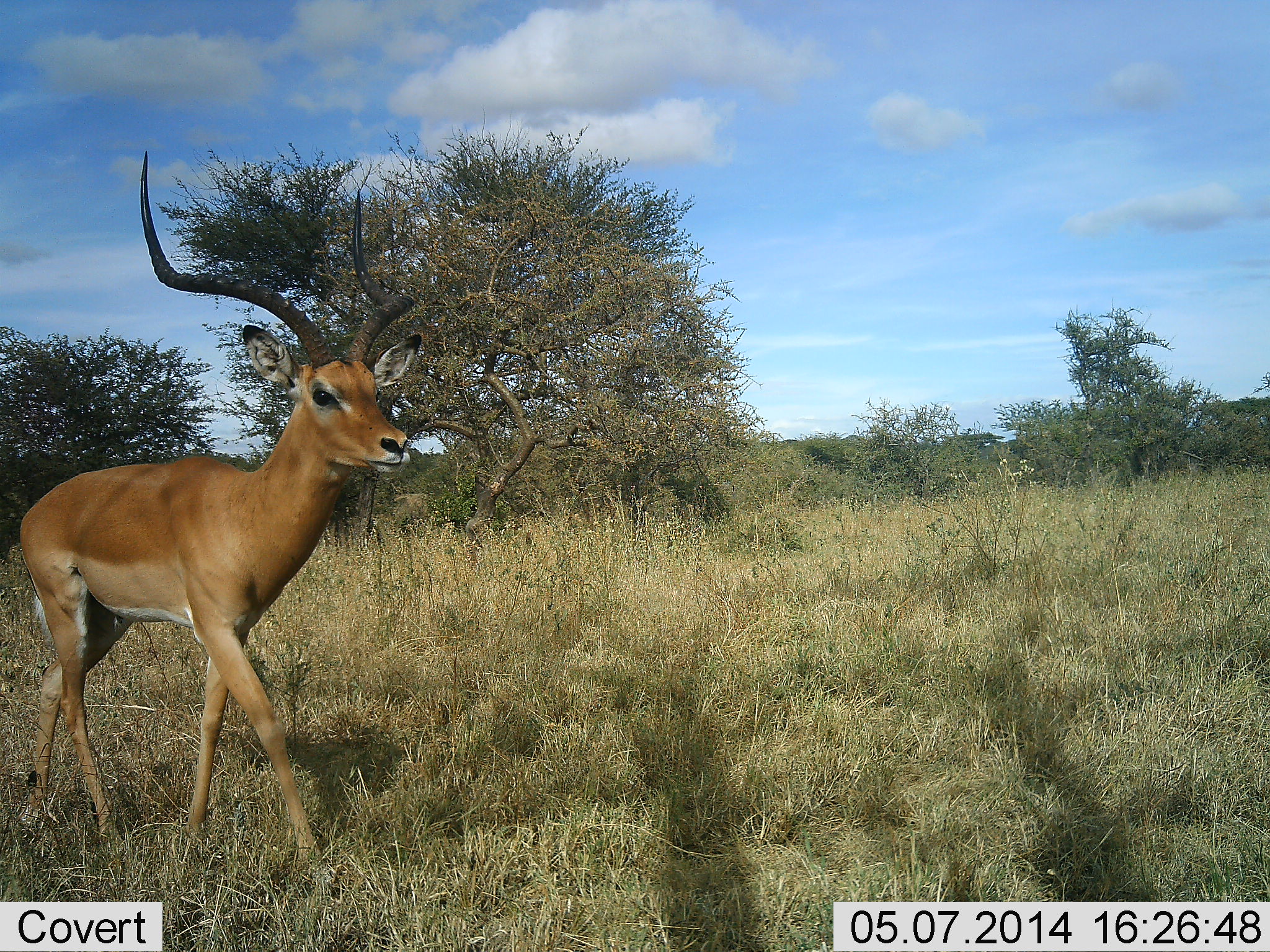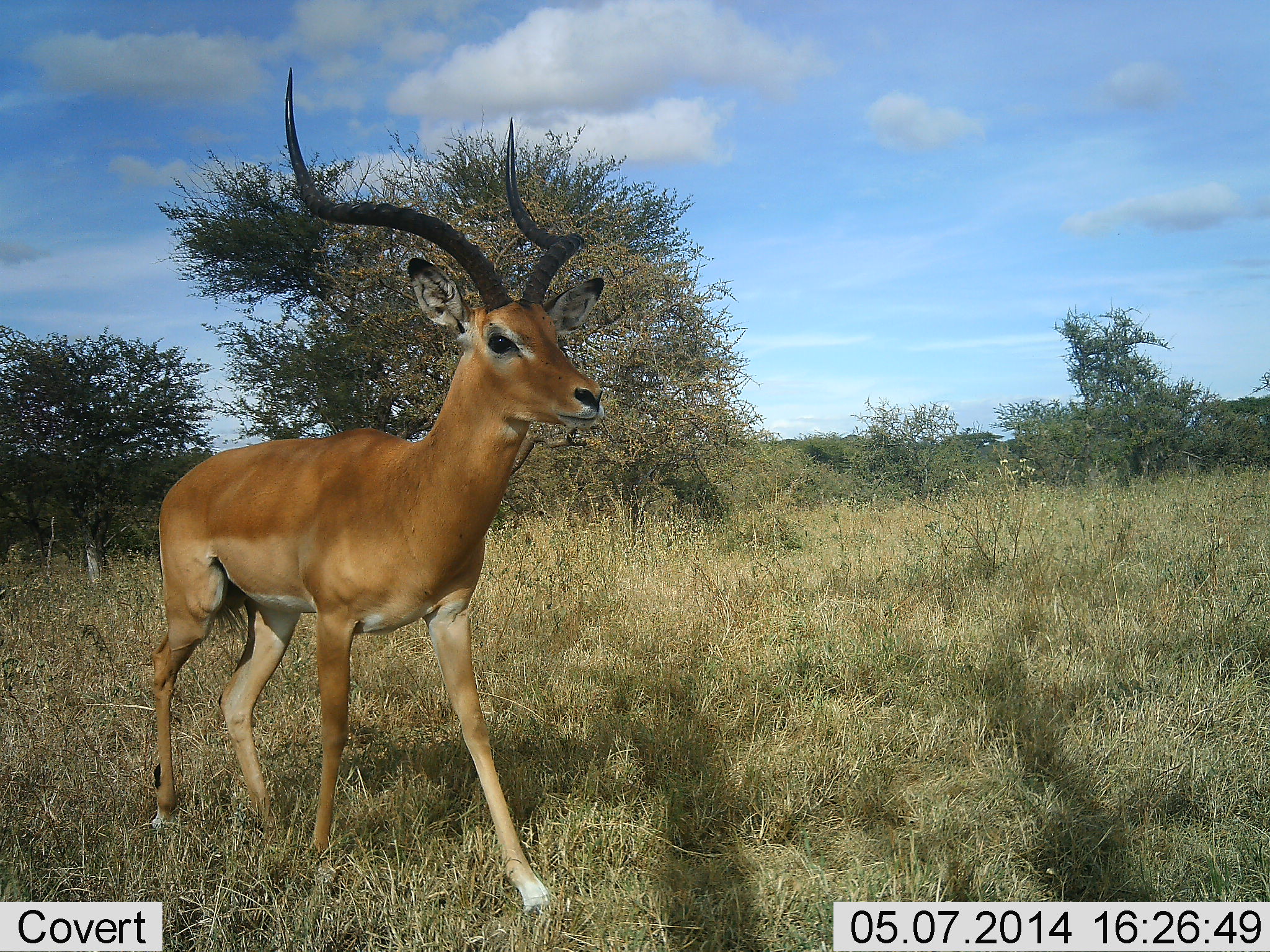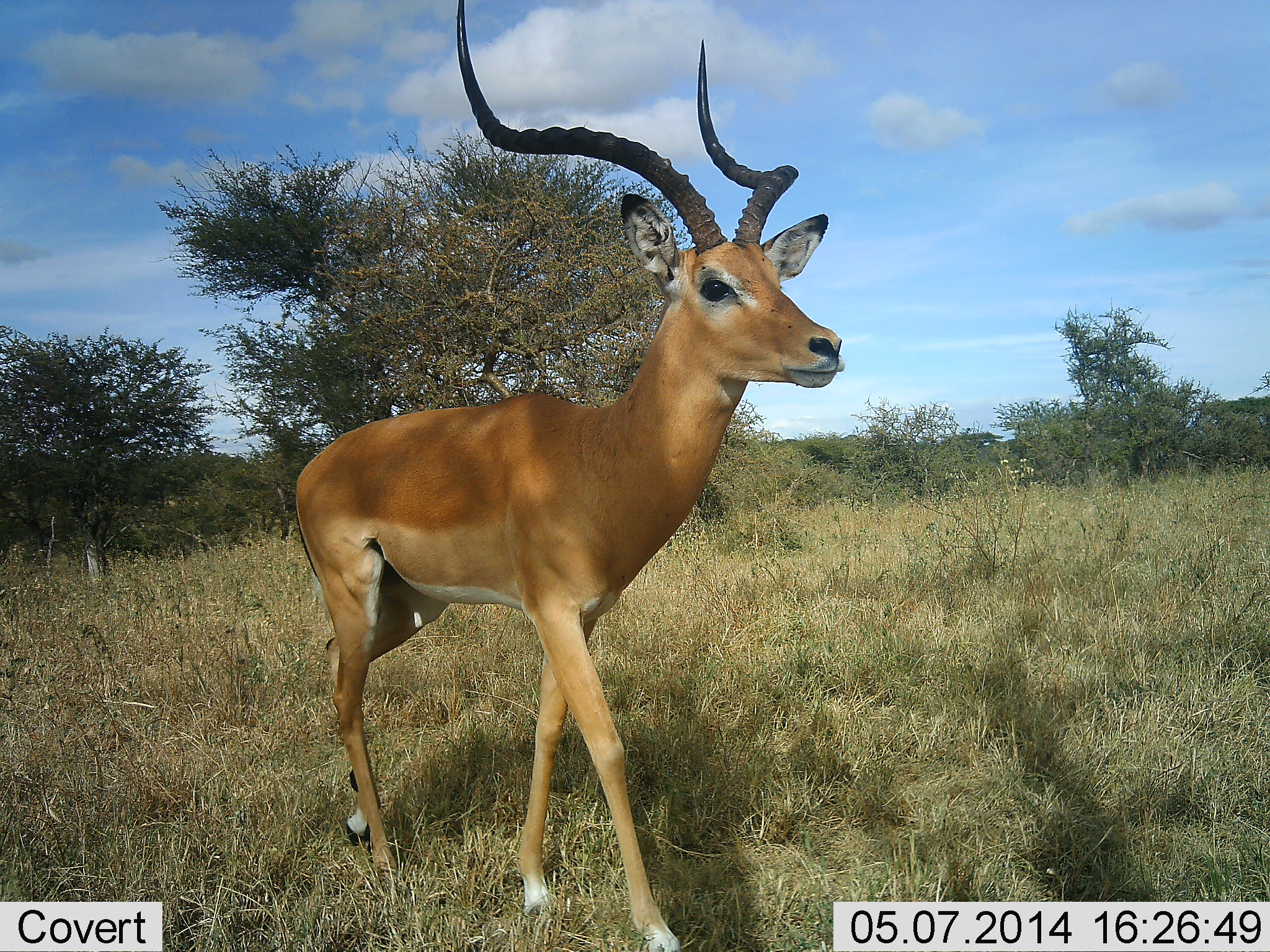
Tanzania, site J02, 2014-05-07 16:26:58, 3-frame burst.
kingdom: Animalia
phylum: Chordata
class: Mammalia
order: Artiodactyla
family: Bovidae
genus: Aepyceros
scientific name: Aepyceros melampus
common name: impala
Impala (Aepyceros melampus), count 1. Behavior (volunteer vote fractions): standing 40%, resting 0%, moving 60%, interacting 0%. Young present (vote fraction): 0%. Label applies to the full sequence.